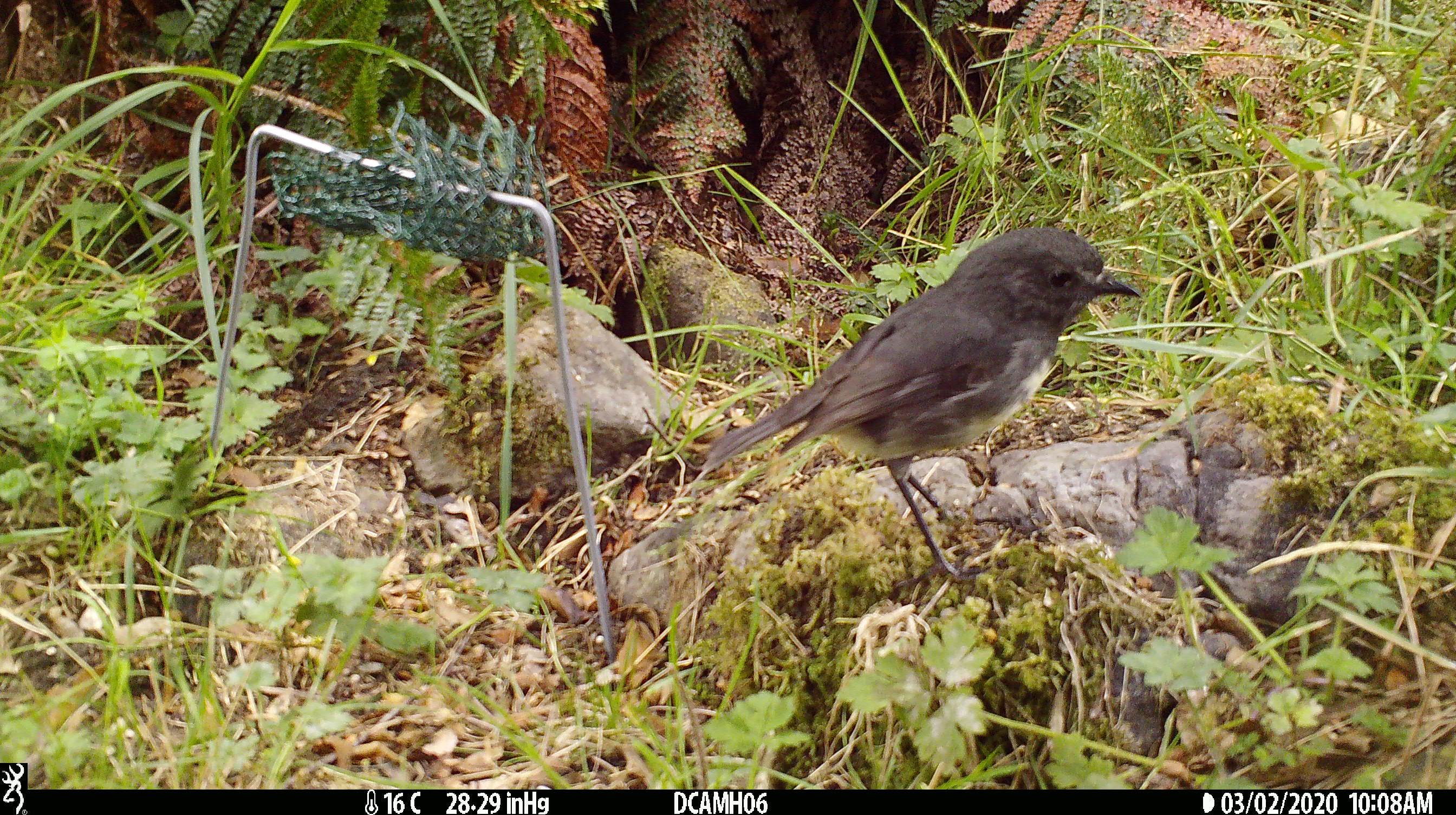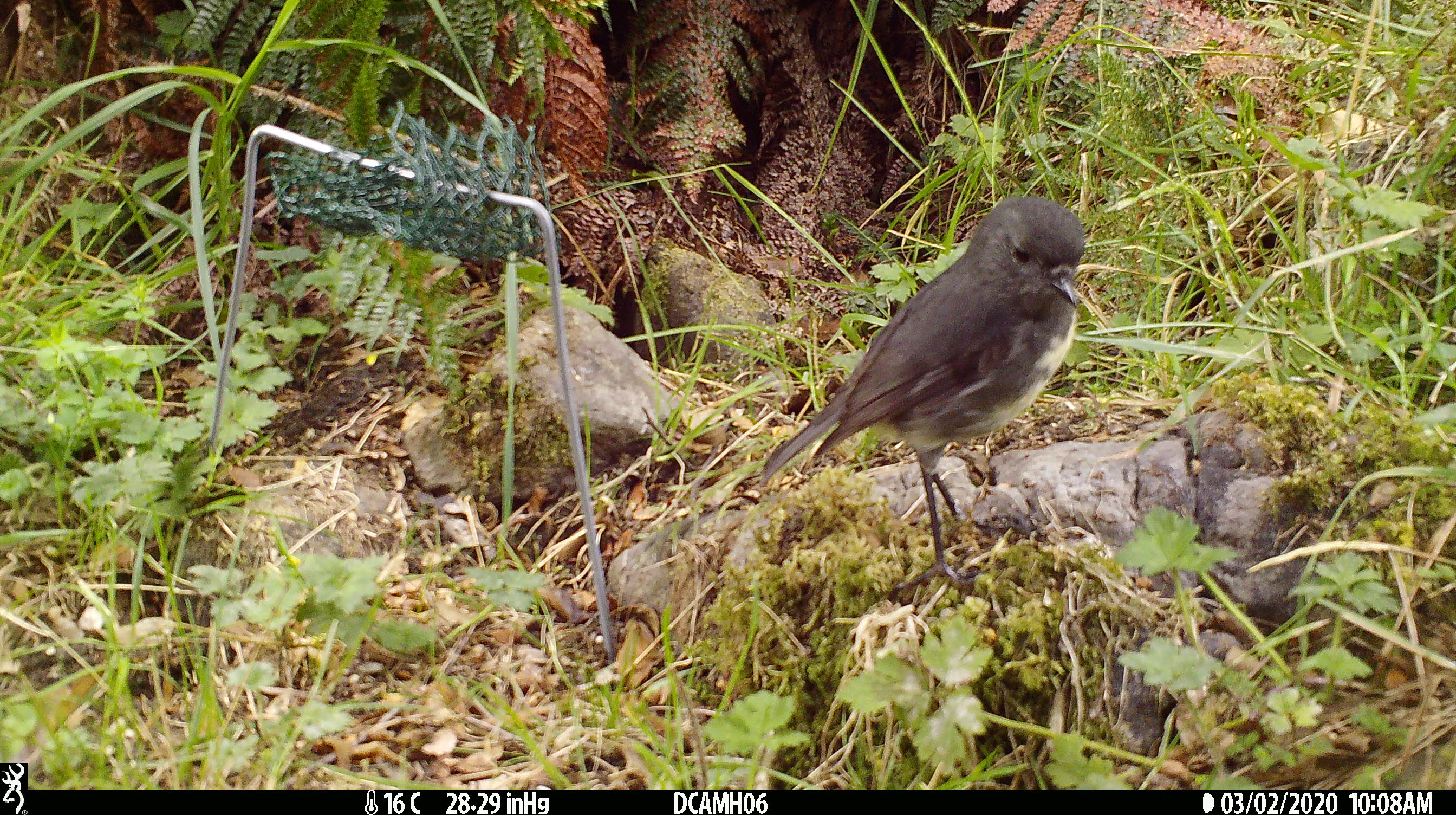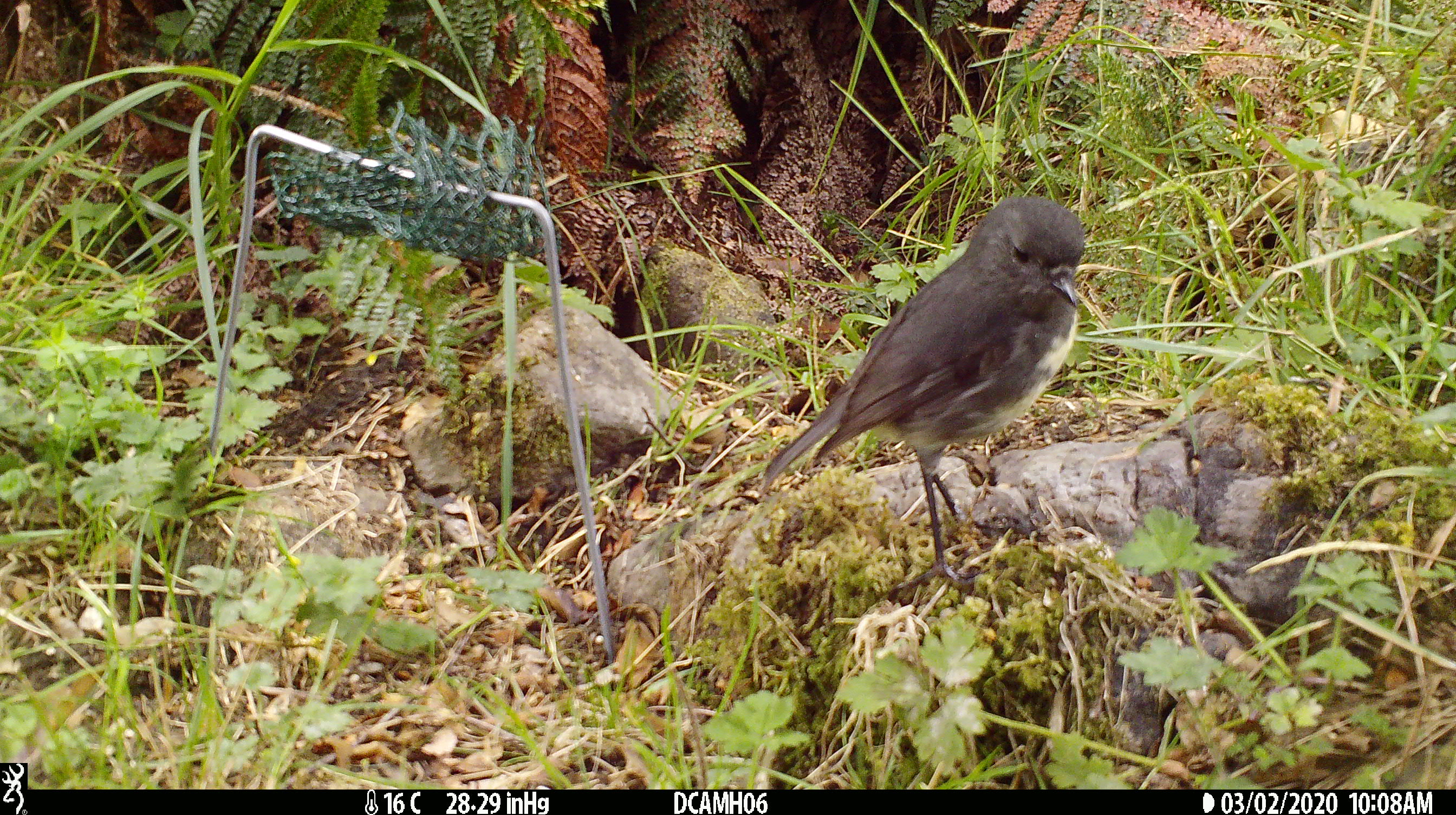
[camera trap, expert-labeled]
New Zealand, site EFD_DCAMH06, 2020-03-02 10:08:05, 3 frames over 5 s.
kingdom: Animalia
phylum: Chordata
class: Aves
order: Passeriformes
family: Petroicidae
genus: Petroica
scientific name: Petroica australis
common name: new zealand robin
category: robin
Robin (new zealand robin) (Petroica australis).